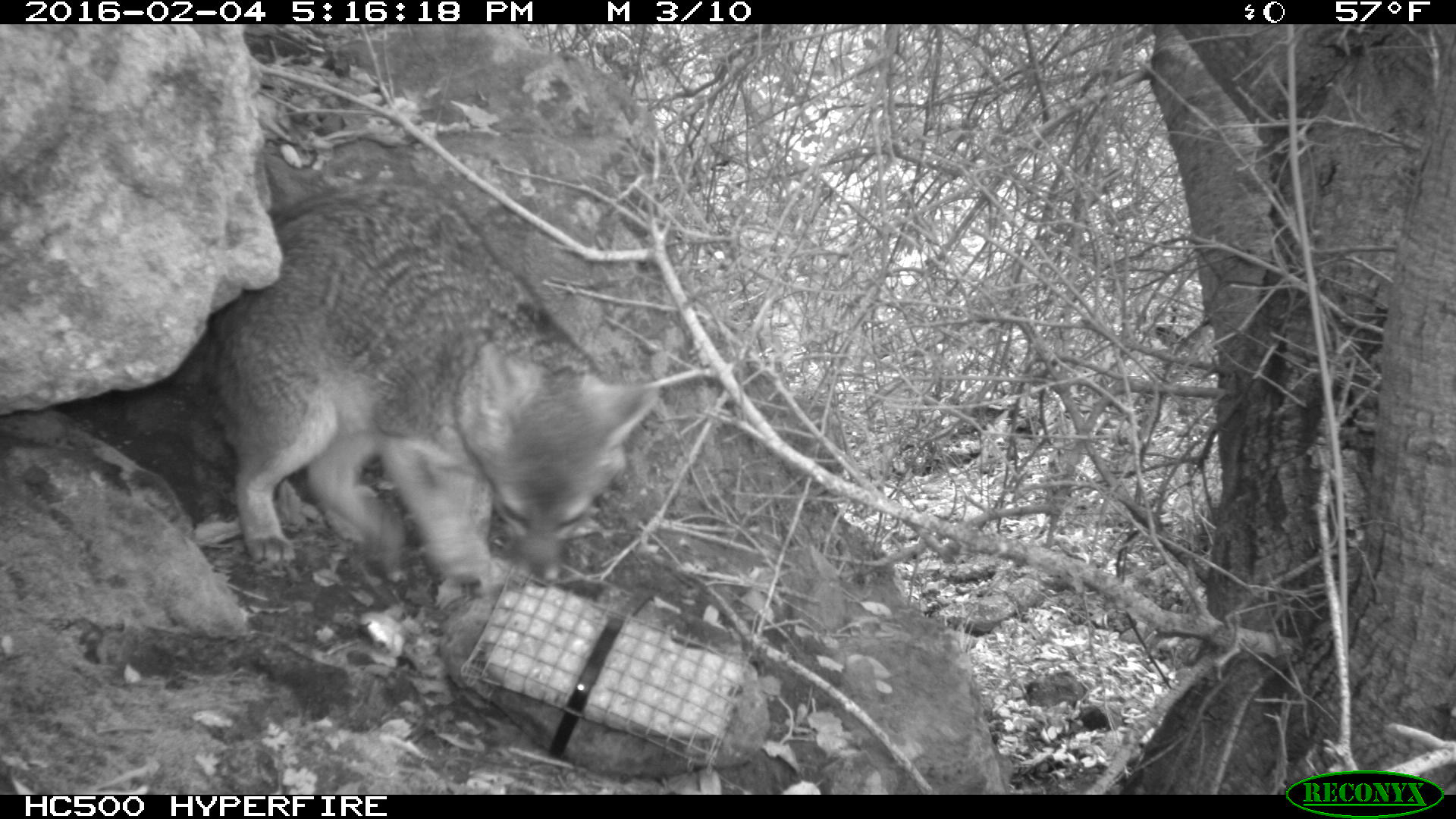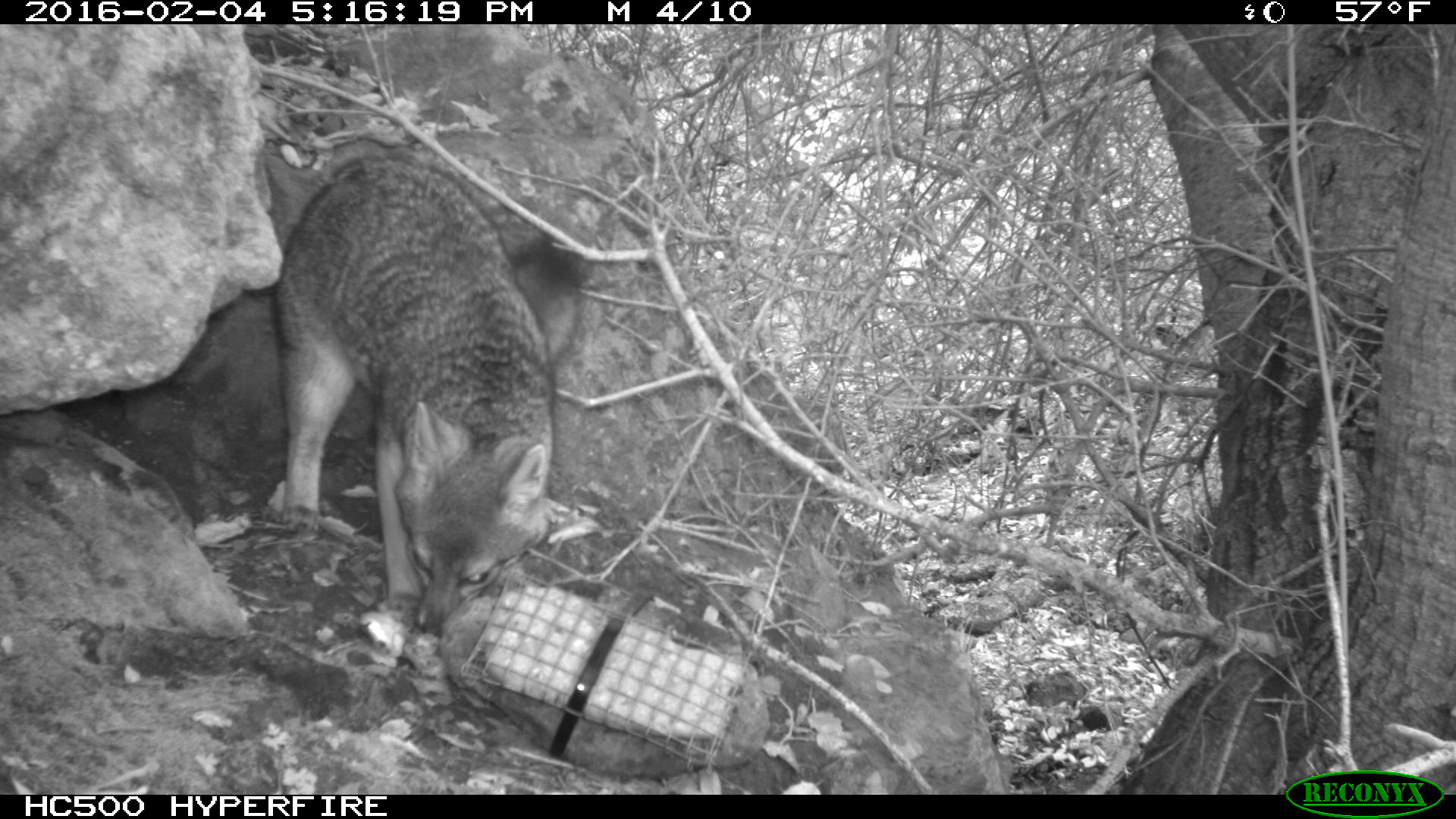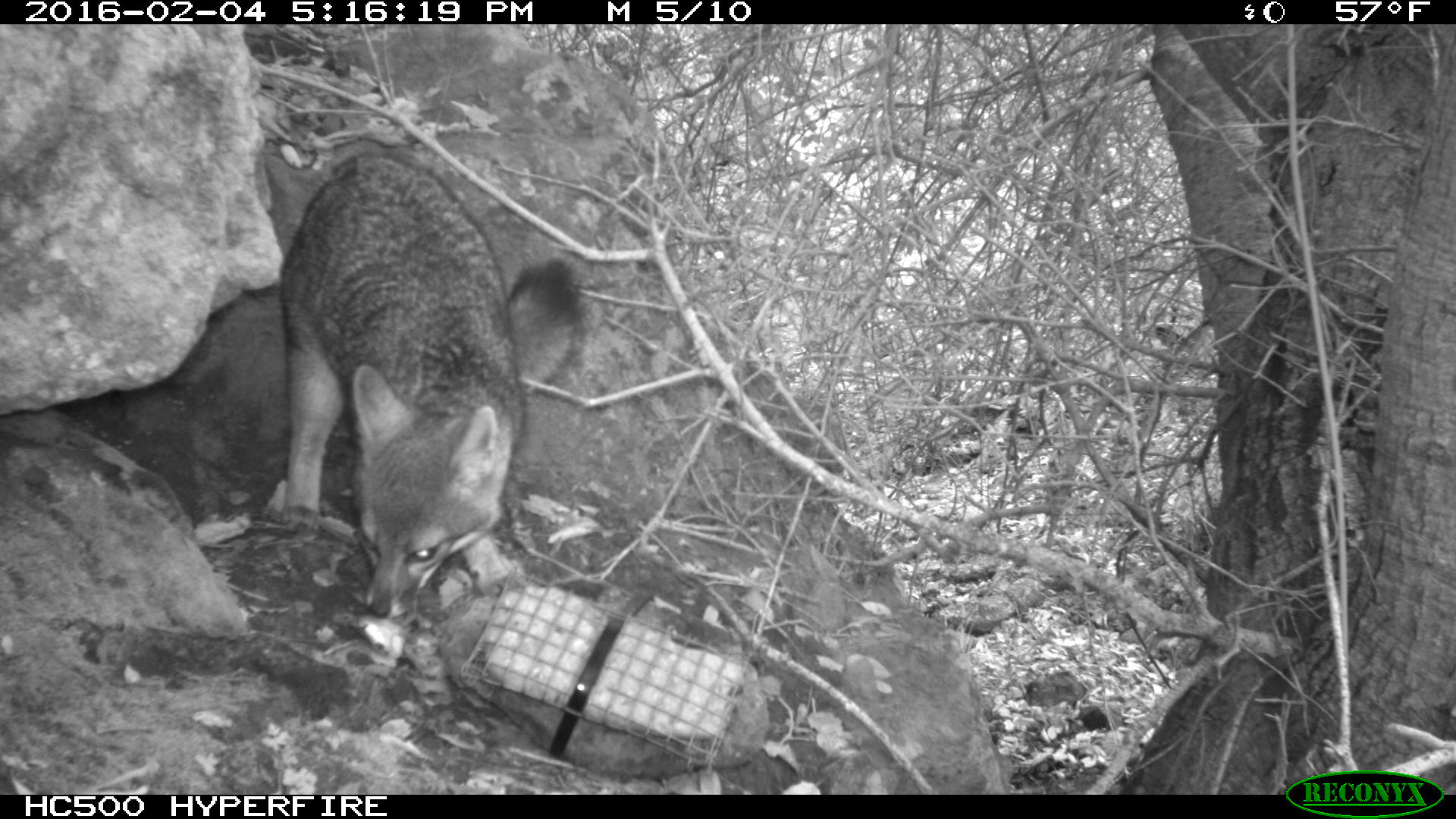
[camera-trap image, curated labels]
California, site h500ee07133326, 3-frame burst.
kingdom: Animalia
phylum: Chordata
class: Mammalia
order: Carnivora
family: Canidae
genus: Urocyon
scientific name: Urocyon littoralis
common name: island fox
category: fox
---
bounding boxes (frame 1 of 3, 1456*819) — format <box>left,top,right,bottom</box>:
fox: <box>207,181,660,600</box>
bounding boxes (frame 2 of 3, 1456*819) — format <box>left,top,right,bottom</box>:
fox: <box>274,165,585,635</box>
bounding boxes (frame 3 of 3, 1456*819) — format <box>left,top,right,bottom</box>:
fox: <box>281,150,582,618</box>